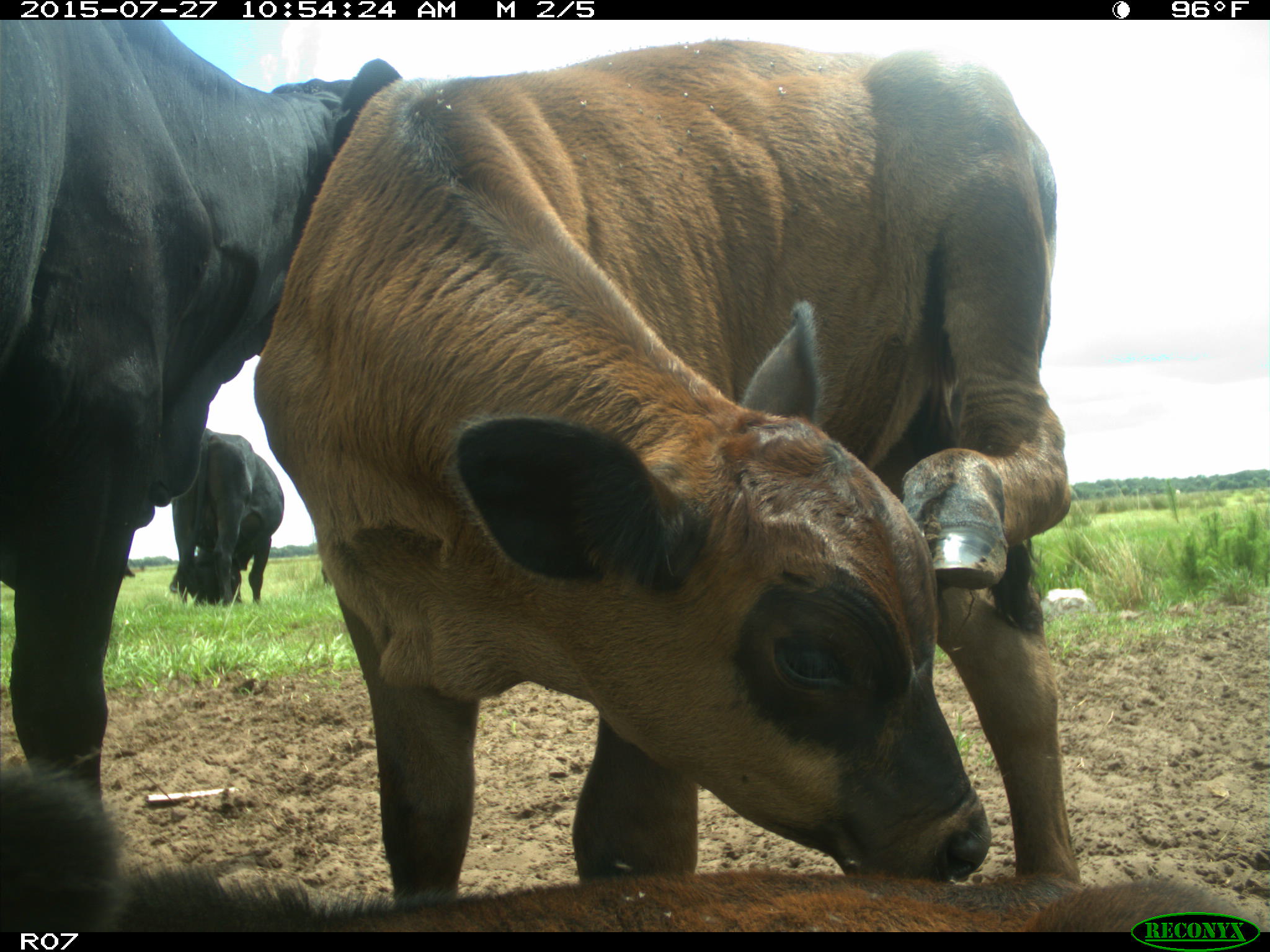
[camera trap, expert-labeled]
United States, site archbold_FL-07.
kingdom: Animalia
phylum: Chordata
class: Mammalia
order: Artiodactyla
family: Bovidae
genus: Bos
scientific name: Bos taurus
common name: domestic cow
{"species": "Bos taurus (domestic cow)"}